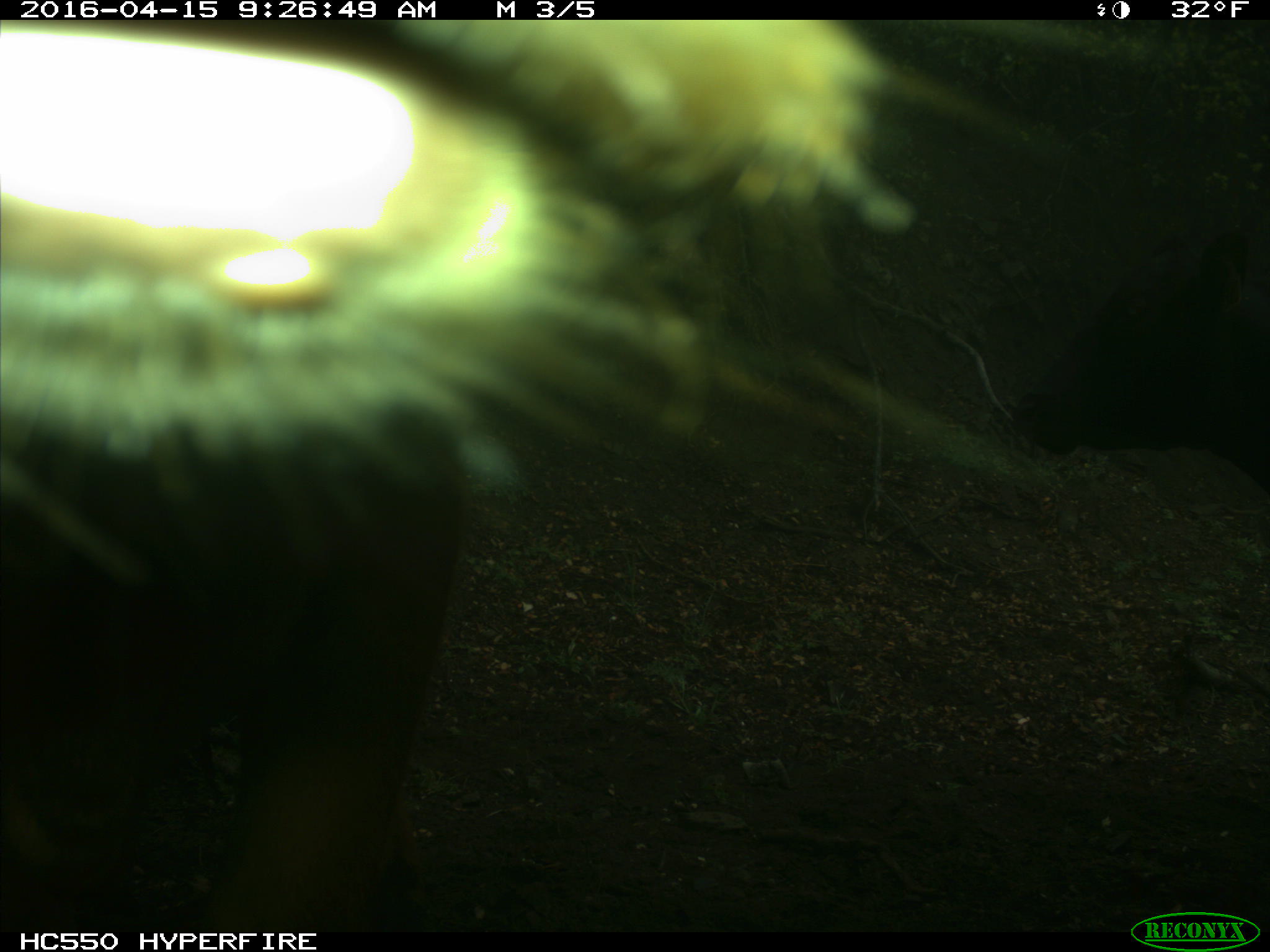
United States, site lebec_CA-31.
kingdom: Animalia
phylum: Chordata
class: Mammalia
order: Artiodactyla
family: Bovidae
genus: Bos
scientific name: Bos taurus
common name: domestic cow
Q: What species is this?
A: Bos taurus (domestic cow).